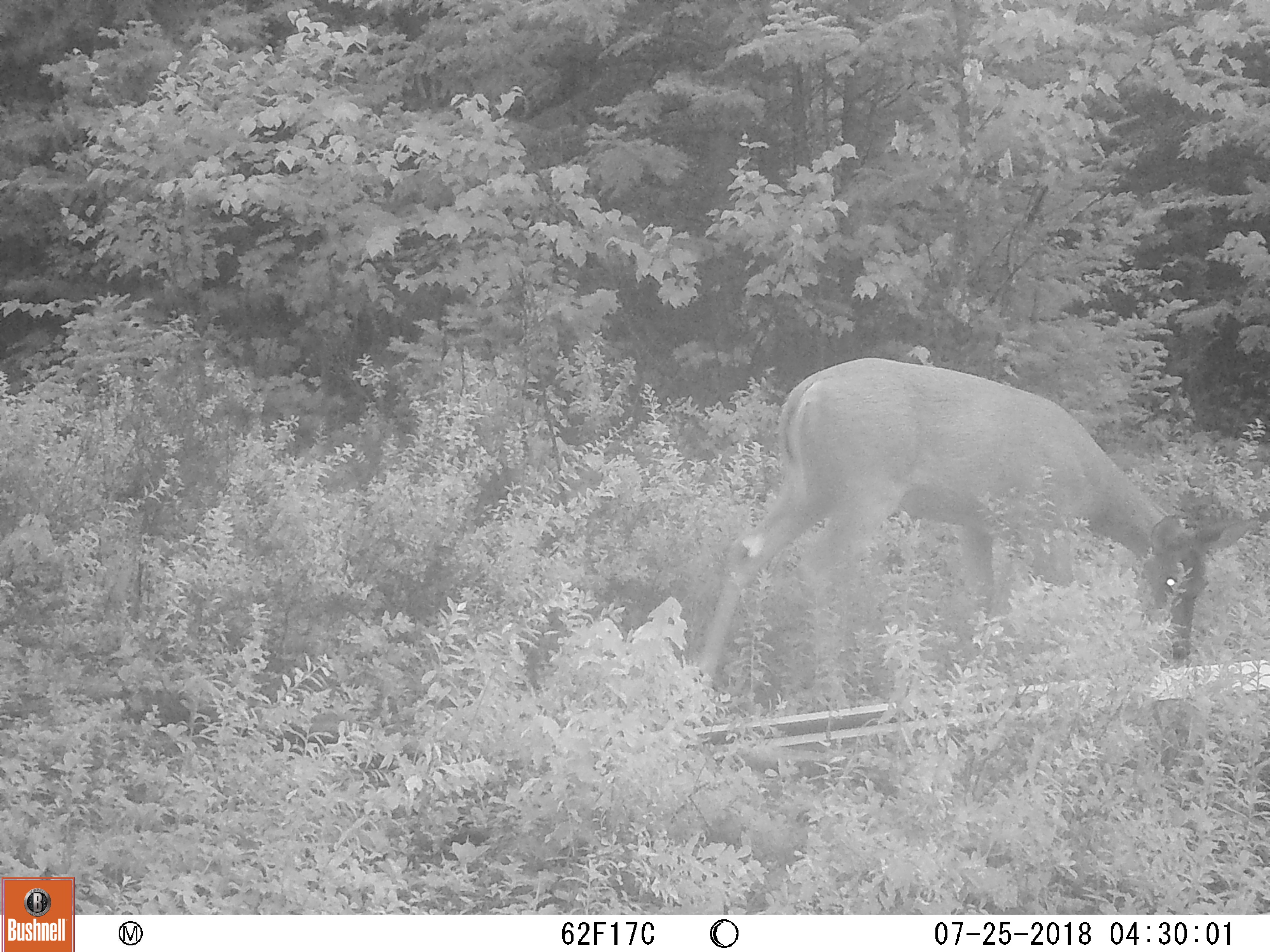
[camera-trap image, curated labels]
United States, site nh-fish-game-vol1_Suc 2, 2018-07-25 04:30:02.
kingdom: Animalia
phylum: Chordata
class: Mammalia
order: Artiodactyla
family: Cervidae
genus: Odocoileus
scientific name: Odocoileus virginianus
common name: white-tailed deer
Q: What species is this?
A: White-tailed deer (Odocoileus virginianus).